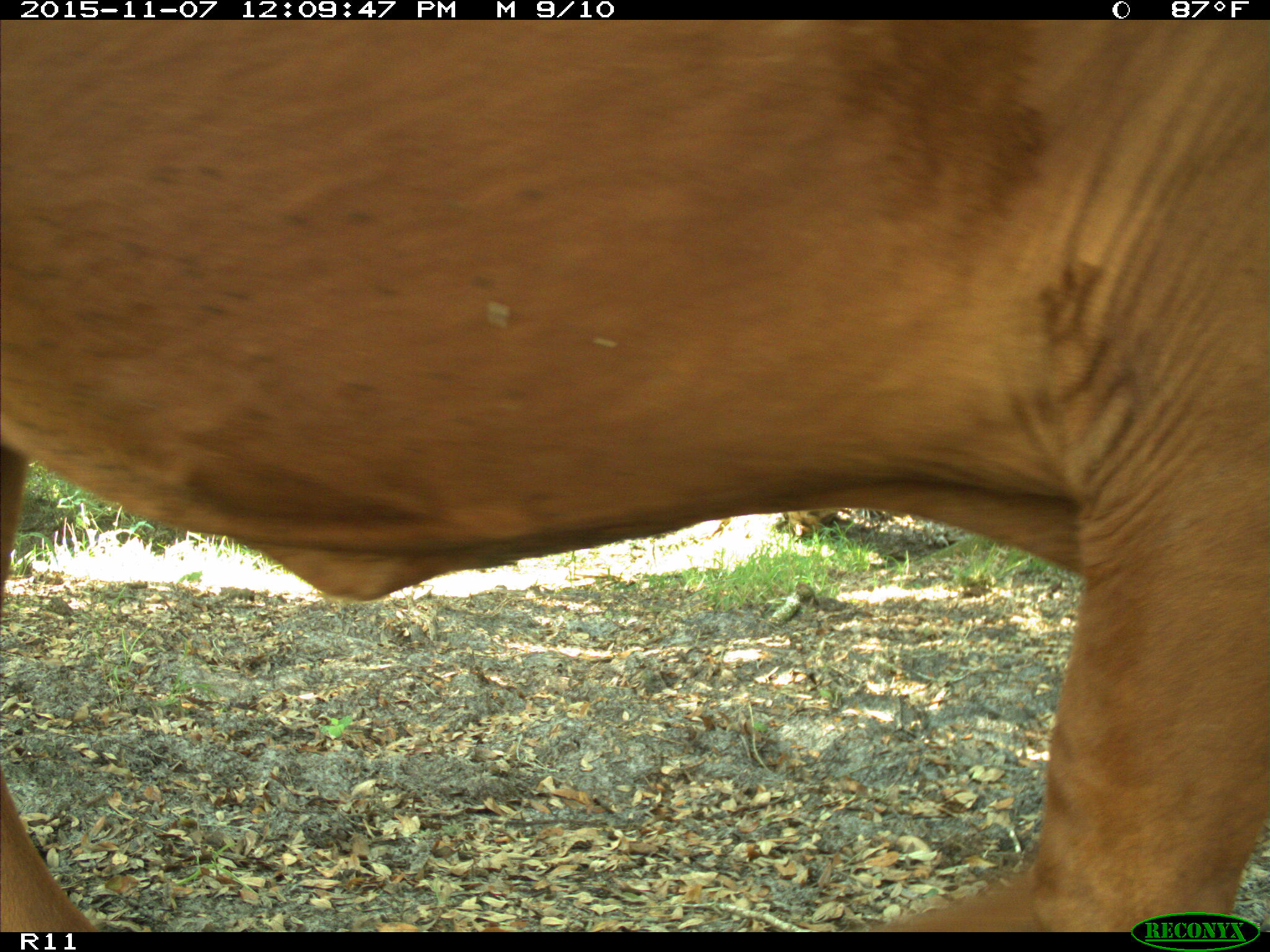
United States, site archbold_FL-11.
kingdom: Animalia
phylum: Chordata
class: Mammalia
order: Artiodactyla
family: Bovidae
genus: Bos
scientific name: Bos taurus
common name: domestic cow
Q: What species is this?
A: Bos taurus (domestic cow).